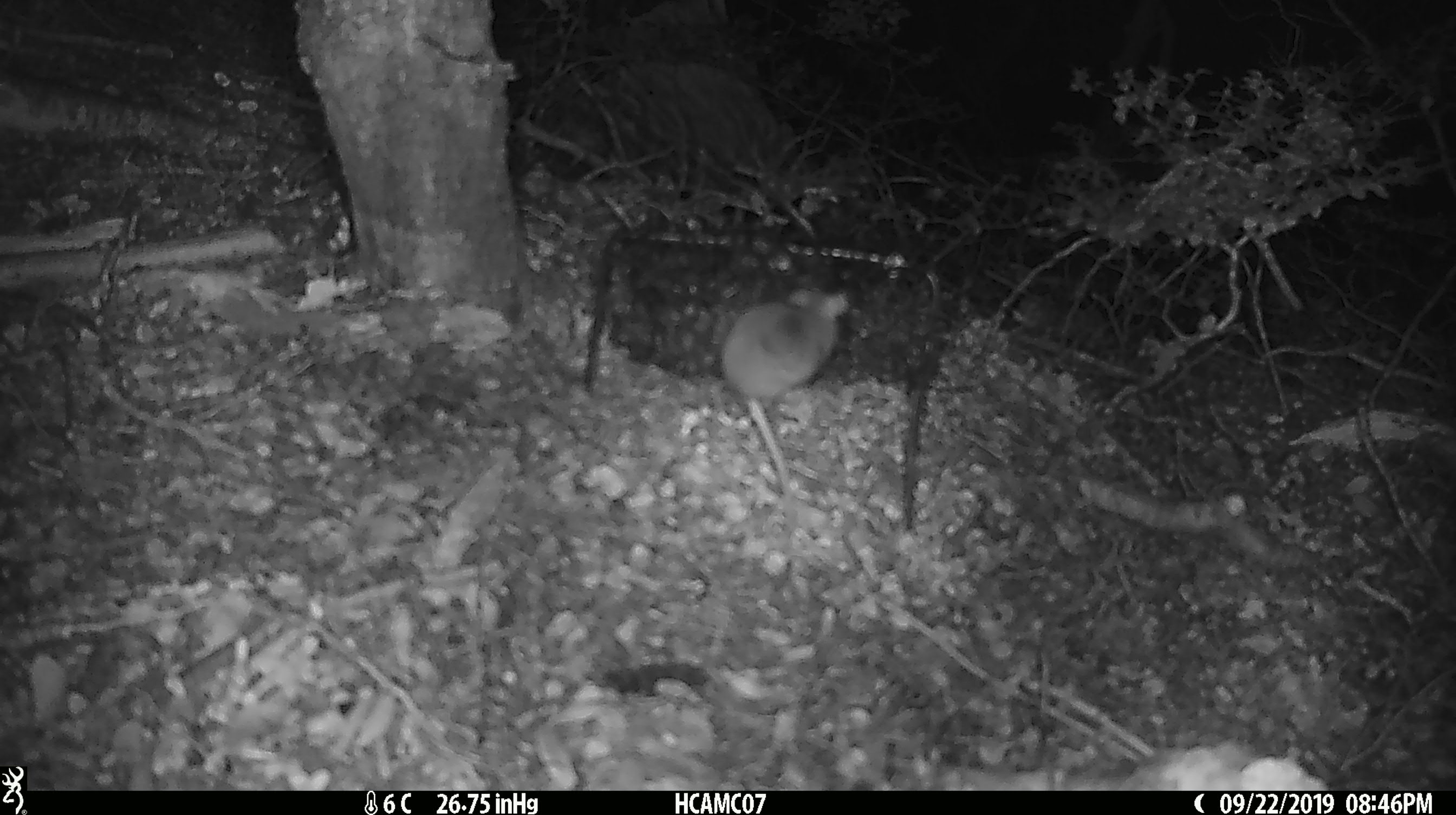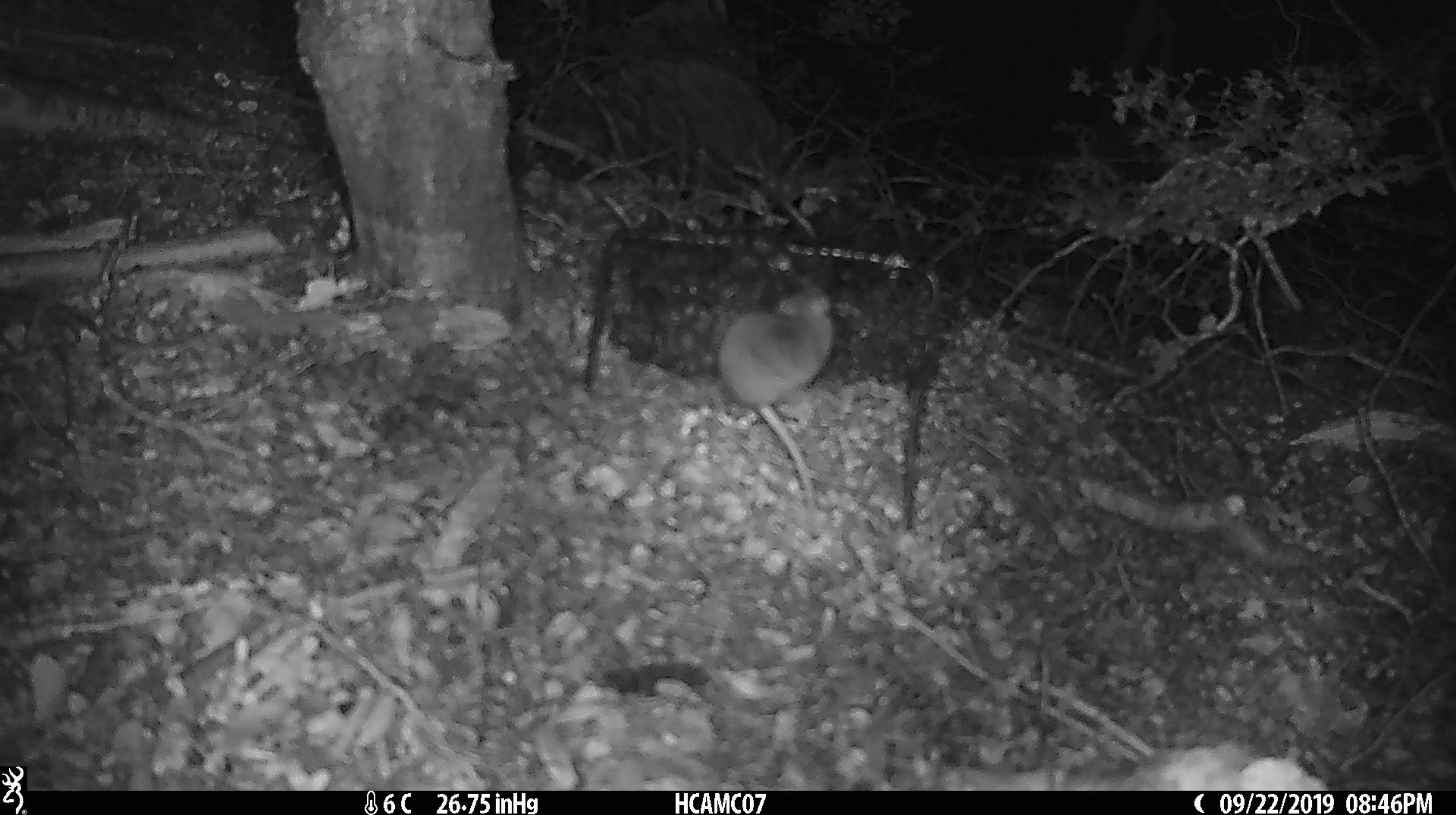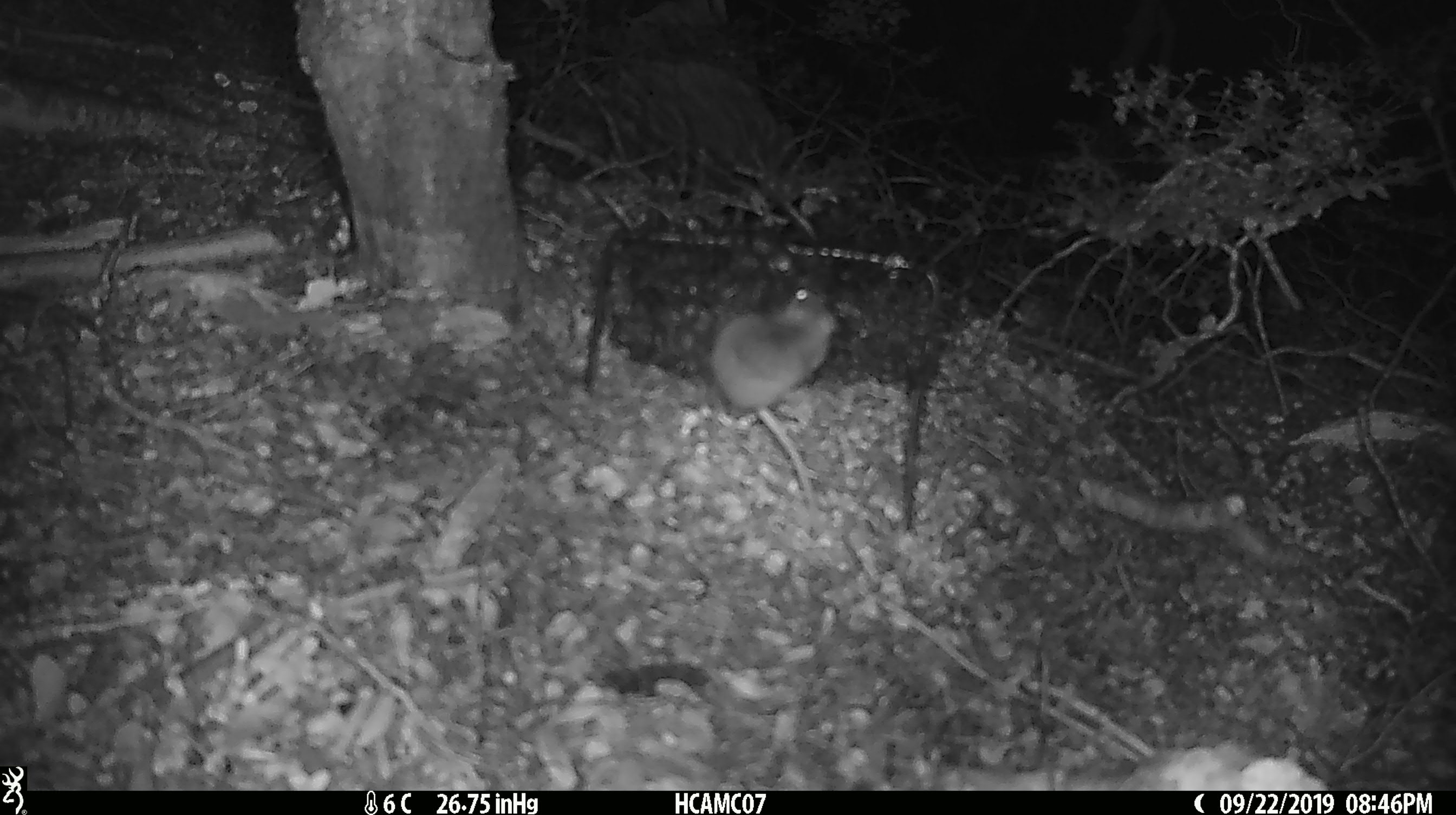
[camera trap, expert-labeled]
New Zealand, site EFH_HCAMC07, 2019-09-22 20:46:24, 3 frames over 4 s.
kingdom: Animalia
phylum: Chordata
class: Mammalia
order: Rodentia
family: Muridae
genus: Mus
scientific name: Mus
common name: mouse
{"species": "mouse (Mus)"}